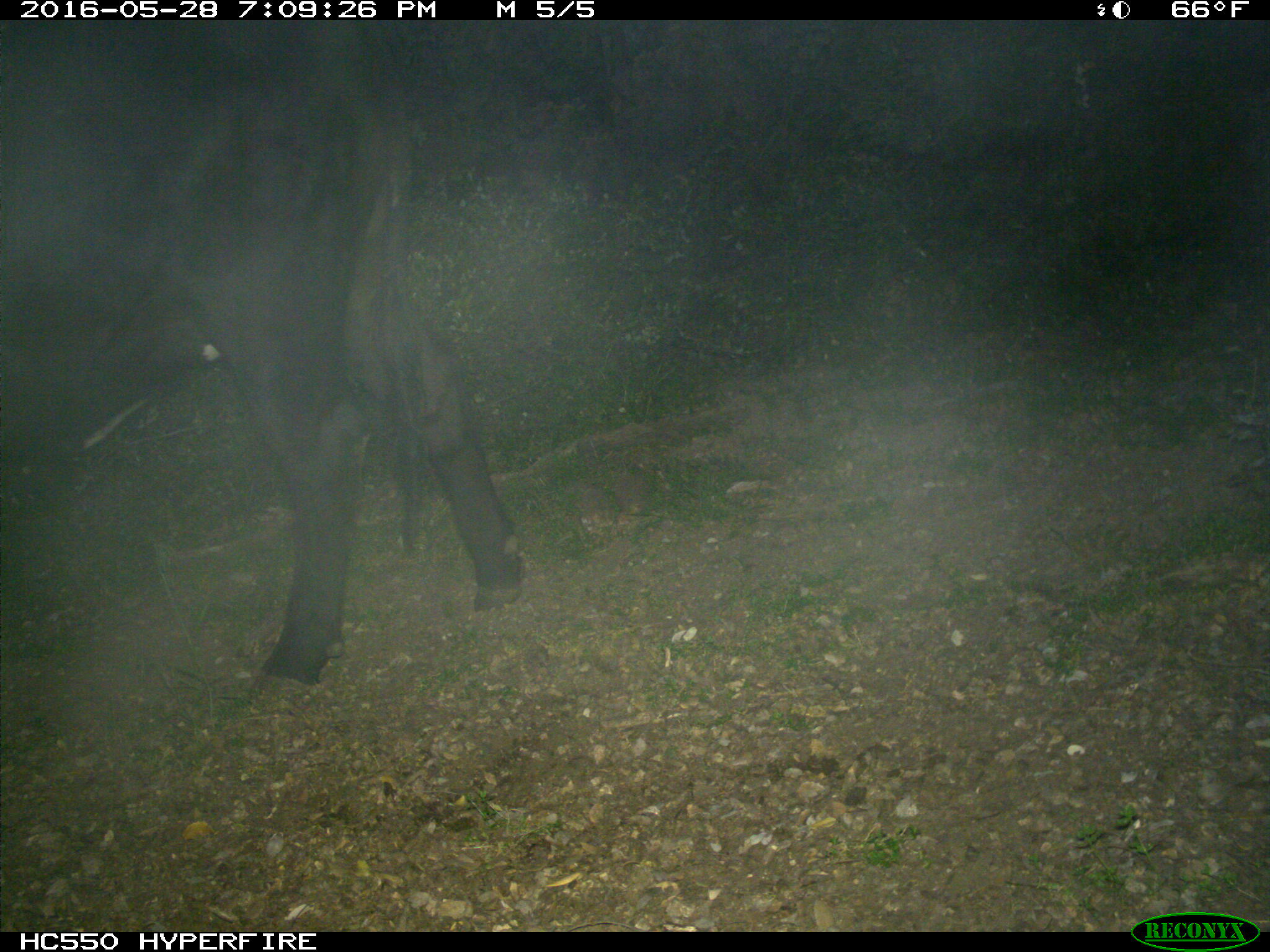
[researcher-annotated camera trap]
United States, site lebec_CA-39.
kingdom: Animalia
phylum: Chordata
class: Mammalia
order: Artiodactyla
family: Bovidae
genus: Bos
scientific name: Bos taurus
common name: domestic cow